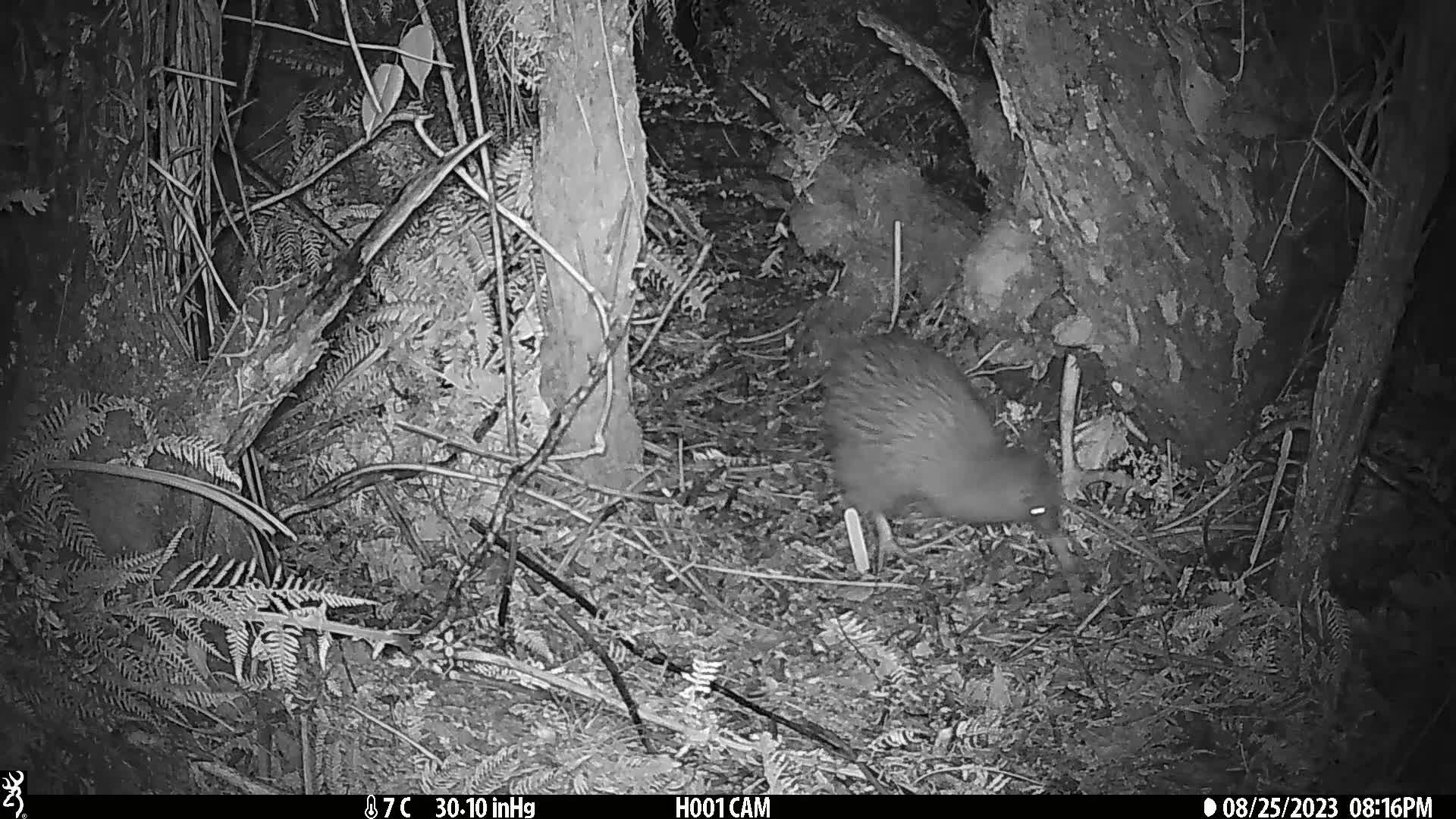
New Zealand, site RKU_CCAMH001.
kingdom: Animalia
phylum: Chordata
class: Aves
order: Apterygiformes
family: Apterygidae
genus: Apteryx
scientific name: Apteryx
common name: kiwi